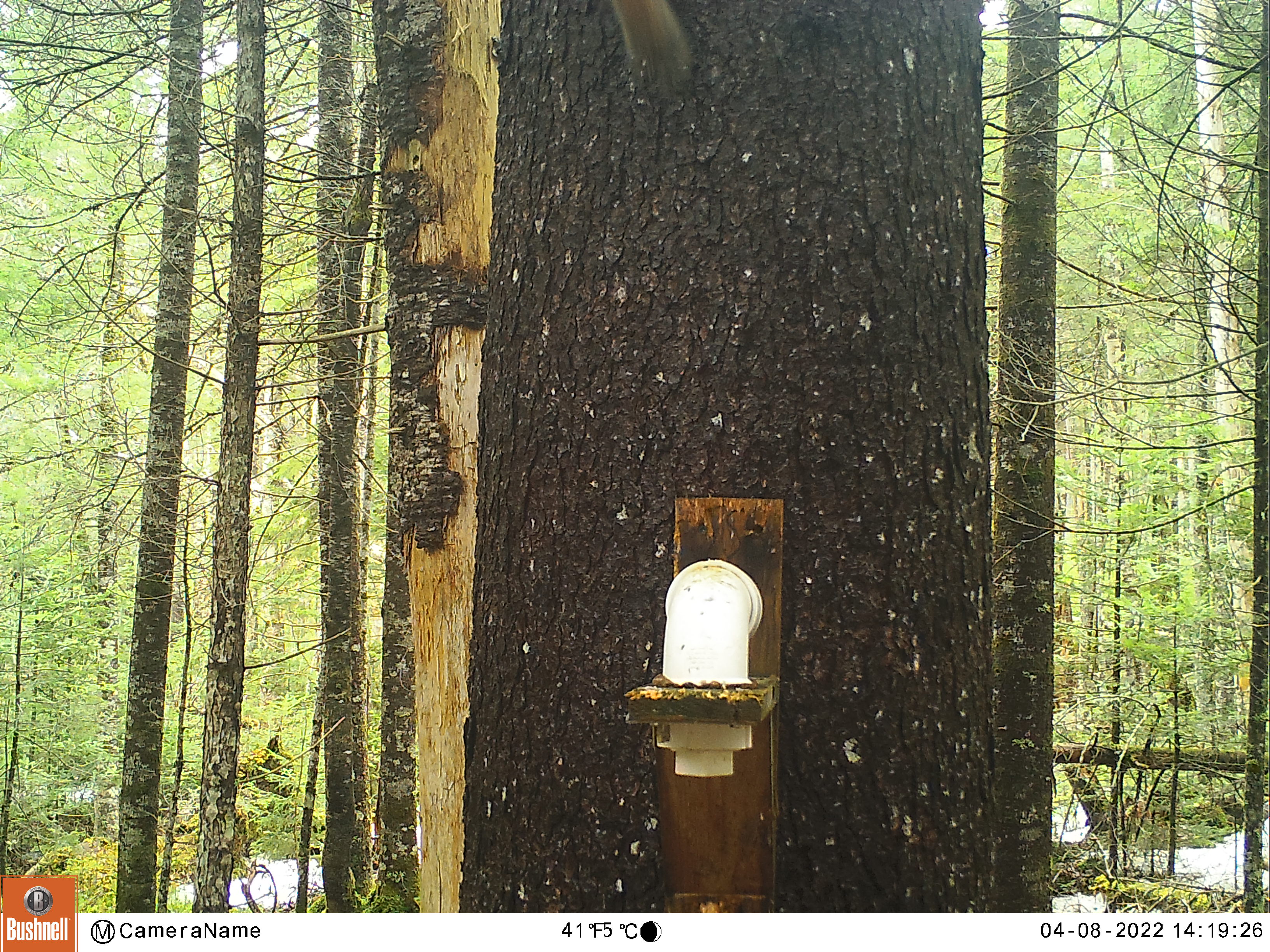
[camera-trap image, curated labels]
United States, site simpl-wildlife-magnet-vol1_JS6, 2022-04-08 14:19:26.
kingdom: Animalia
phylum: Chordata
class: Mammalia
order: Rodentia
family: Sciuridae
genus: Tamiasciurus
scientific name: Tamiasciurus hudsonicus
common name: red squirrel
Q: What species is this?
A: Red squirrel (Tamiasciurus hudsonicus).